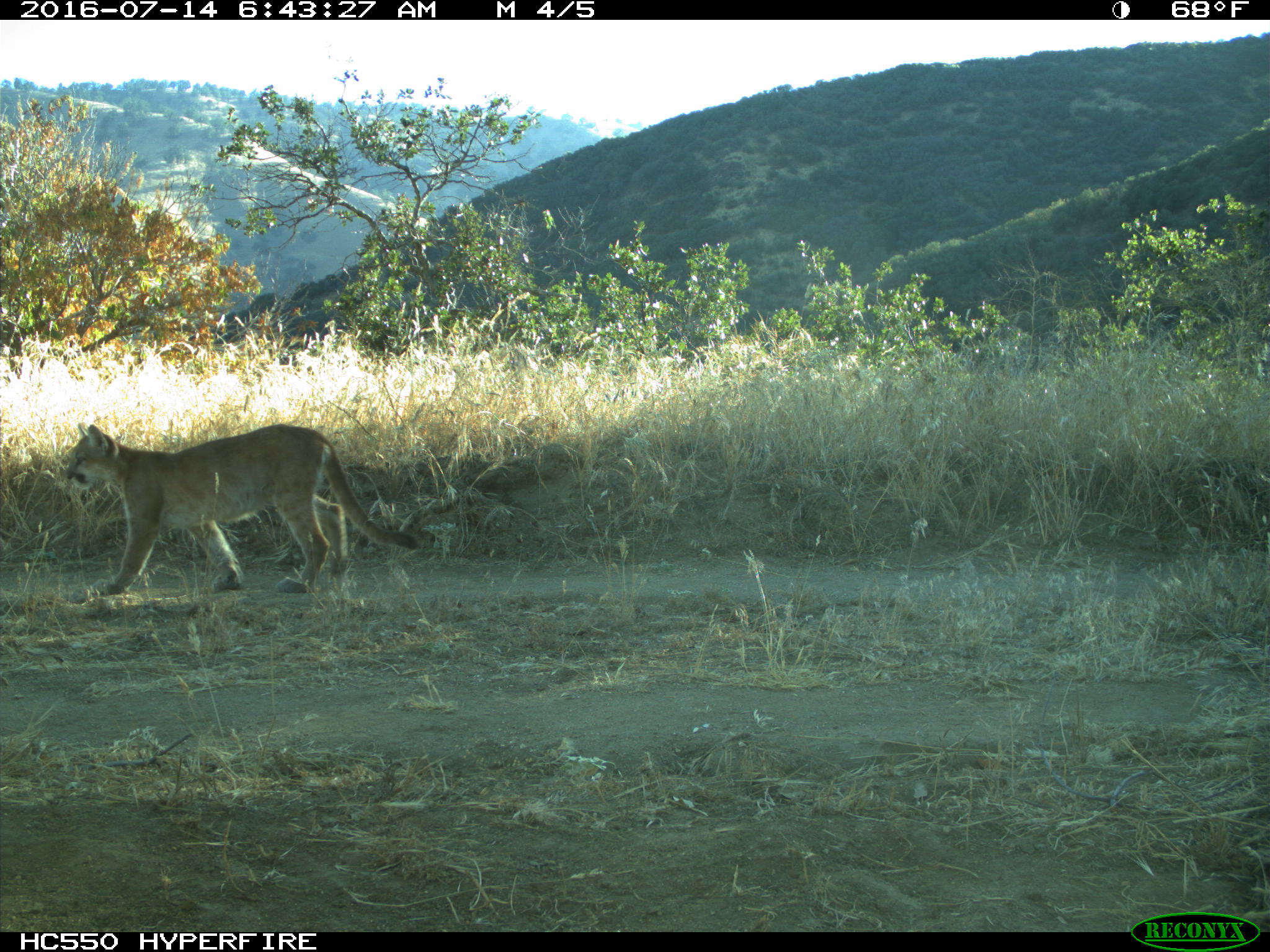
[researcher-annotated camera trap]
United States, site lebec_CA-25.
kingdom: Animalia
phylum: Chordata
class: Mammalia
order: Carnivora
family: Felidae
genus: Puma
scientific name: Puma concolor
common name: mountain lion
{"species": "Puma concolor (mountain lion)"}